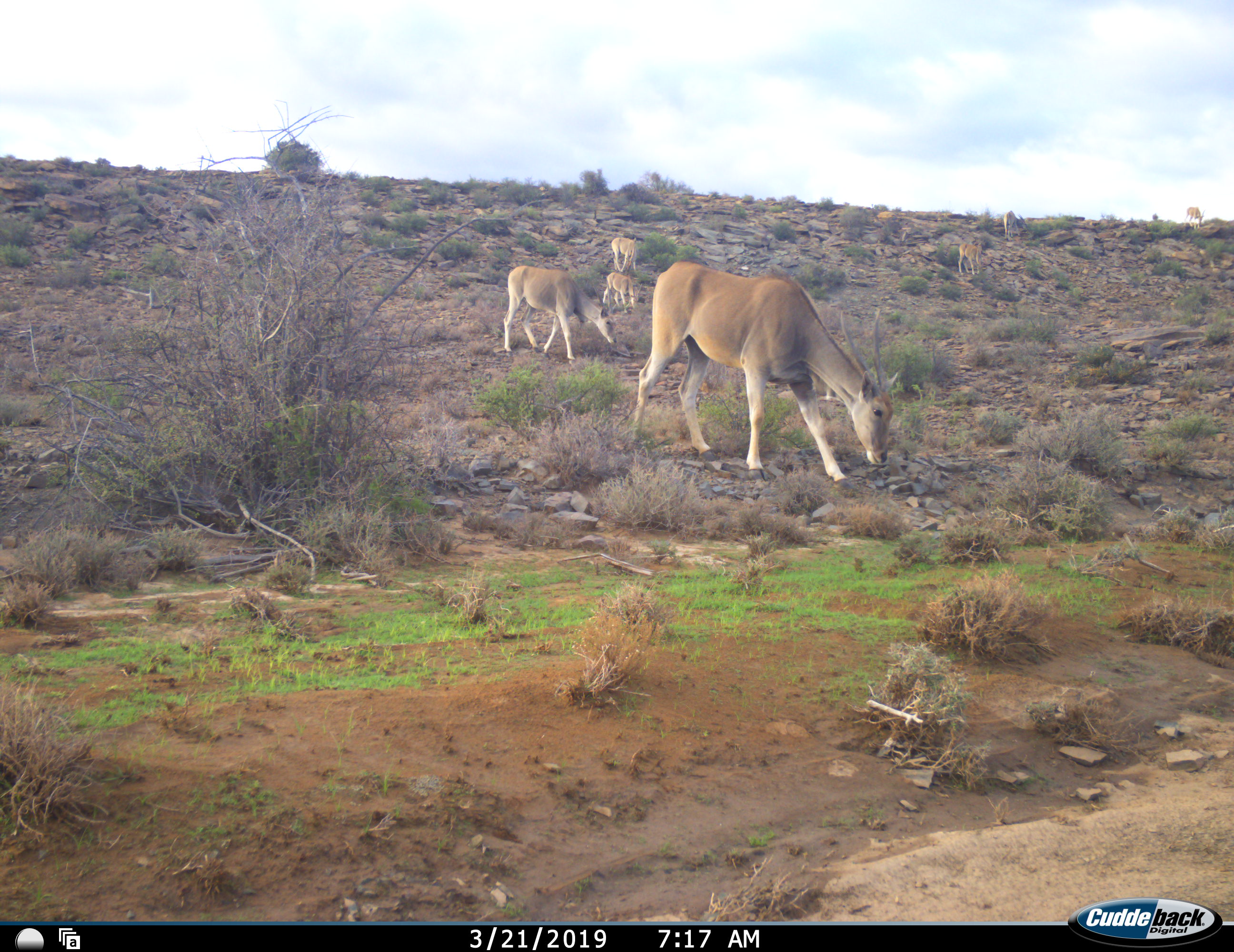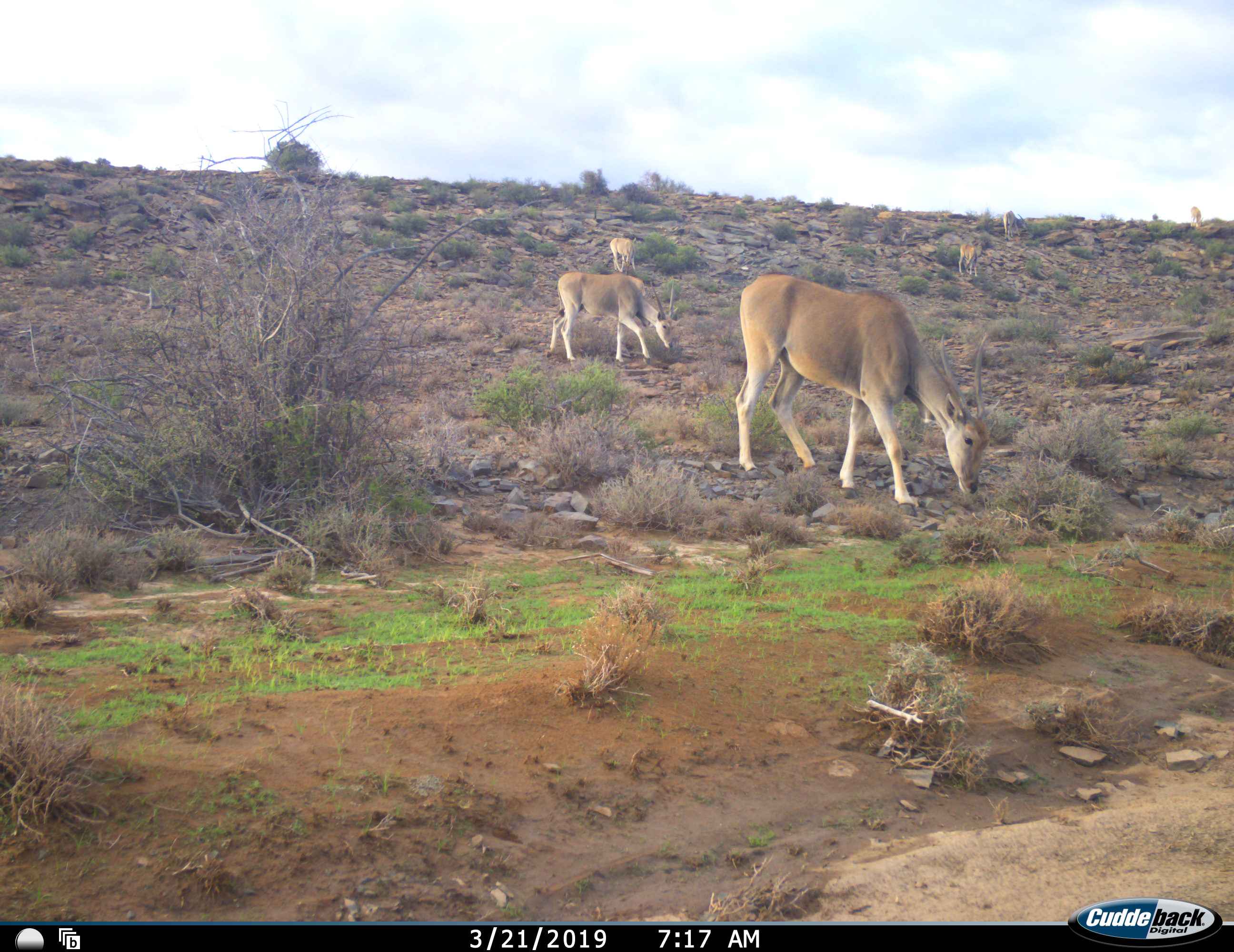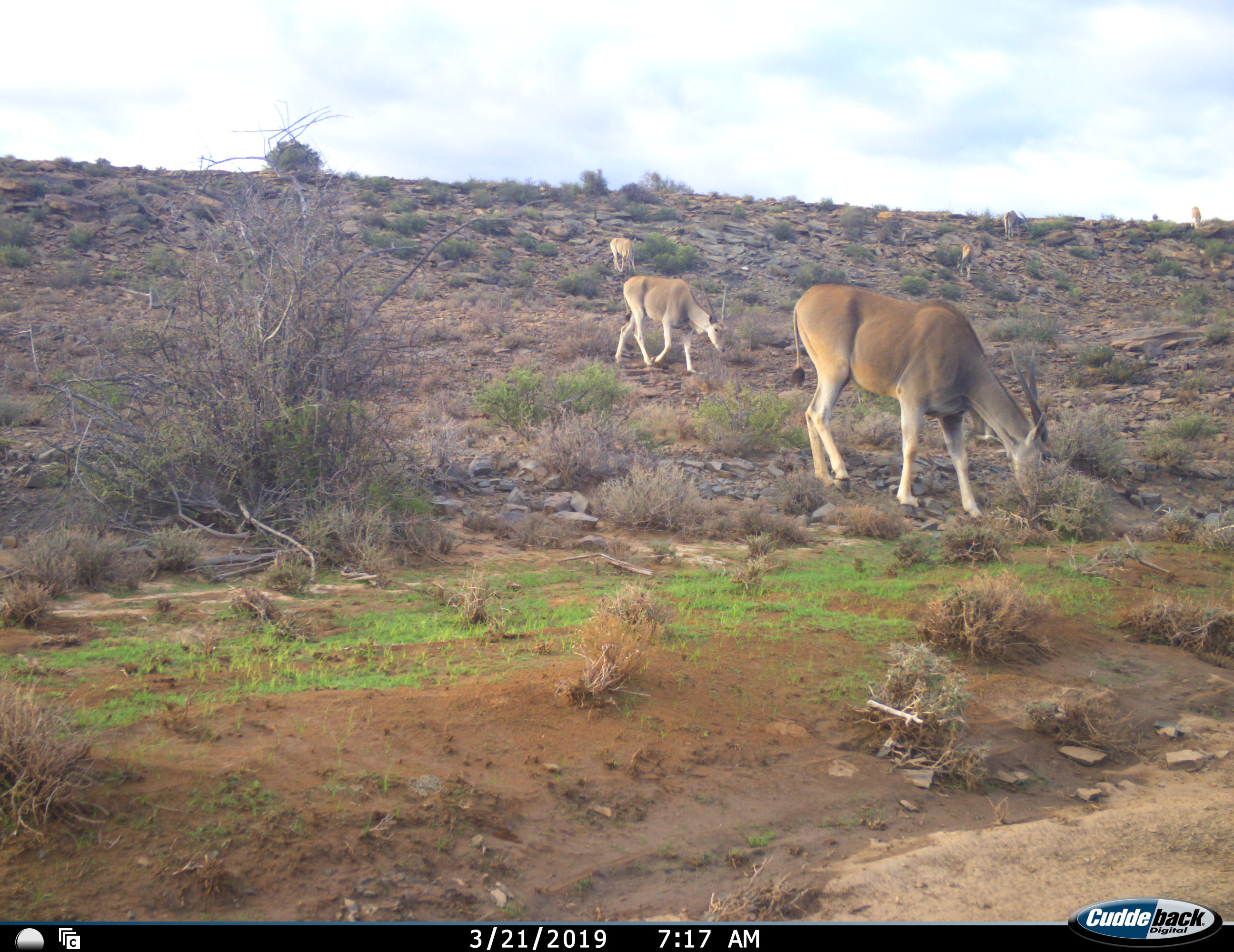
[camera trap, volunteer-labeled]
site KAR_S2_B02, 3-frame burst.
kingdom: Animalia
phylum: Chordata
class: Mammalia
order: Artiodactyla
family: Bovidae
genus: Tragelaphus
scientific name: Tragelaphus oryx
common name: eland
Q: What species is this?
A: Eland (Tragelaphus oryx).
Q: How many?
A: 7.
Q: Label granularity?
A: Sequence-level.